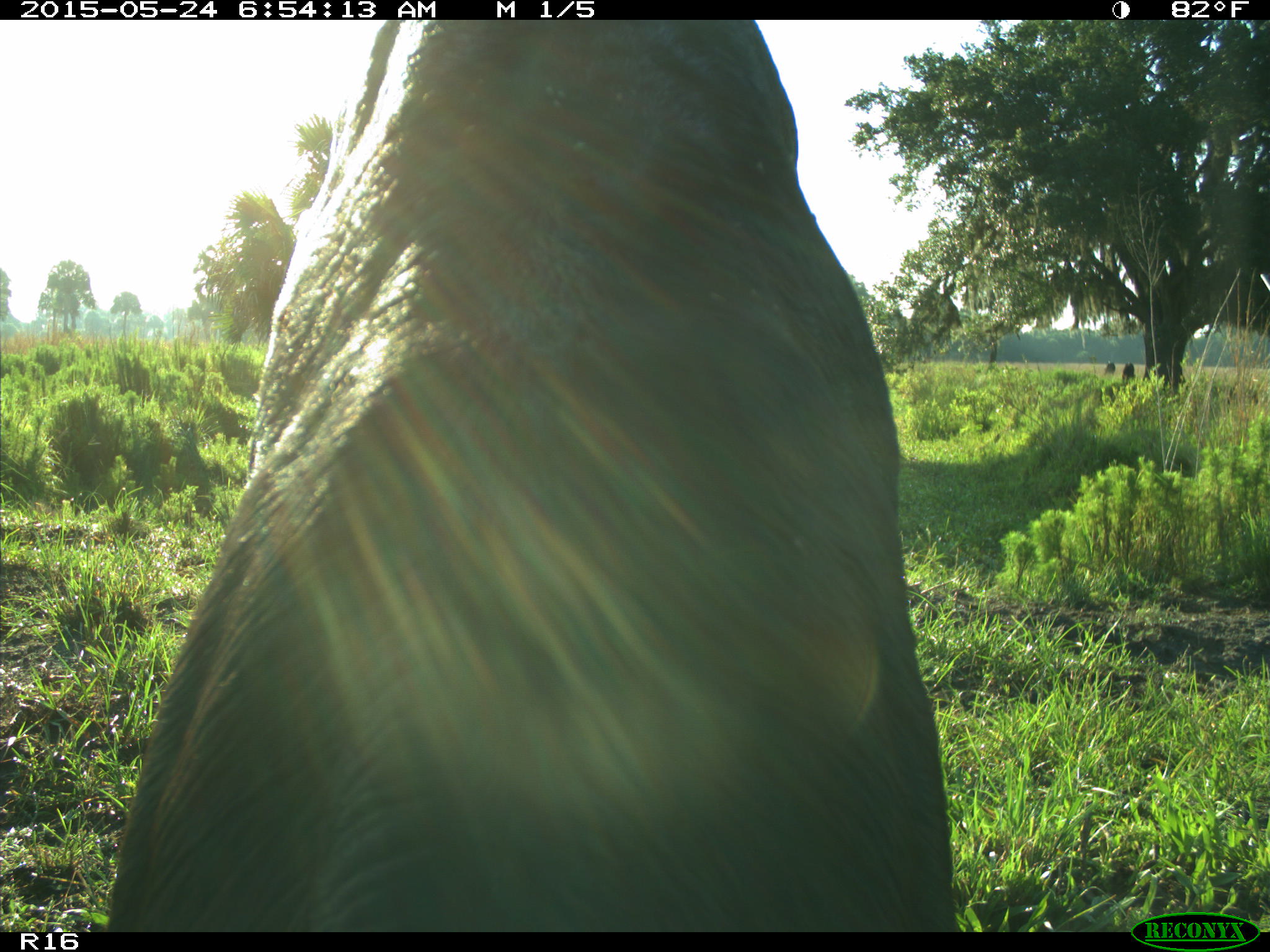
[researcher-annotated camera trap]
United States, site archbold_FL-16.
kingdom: Animalia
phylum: Chordata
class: Mammalia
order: Artiodactyla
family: Bovidae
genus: Bos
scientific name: Bos taurus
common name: domestic cow